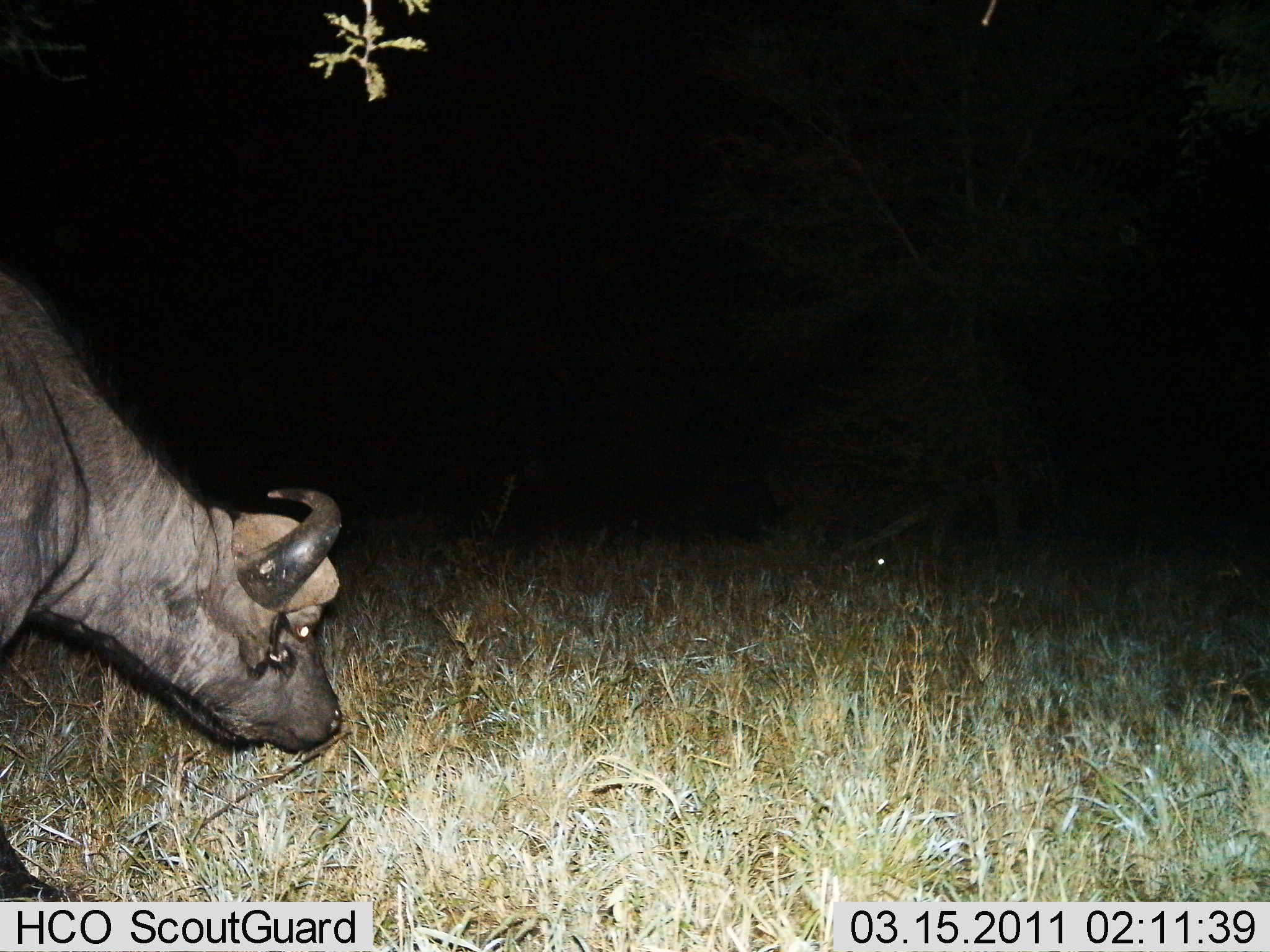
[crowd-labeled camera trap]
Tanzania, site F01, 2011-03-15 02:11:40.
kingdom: Animalia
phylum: Chordata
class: Mammalia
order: Artiodactyla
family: Bovidae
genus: Syncerus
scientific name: Syncerus caffer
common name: cape buffalo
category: buffalo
Buffalo (cape buffalo) (Syncerus caffer), count 1. Behavior (volunteer vote fractions): standing 36%, resting 9%, moving 18%, interacting 18%. Young present (vote fraction): 0%. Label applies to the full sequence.